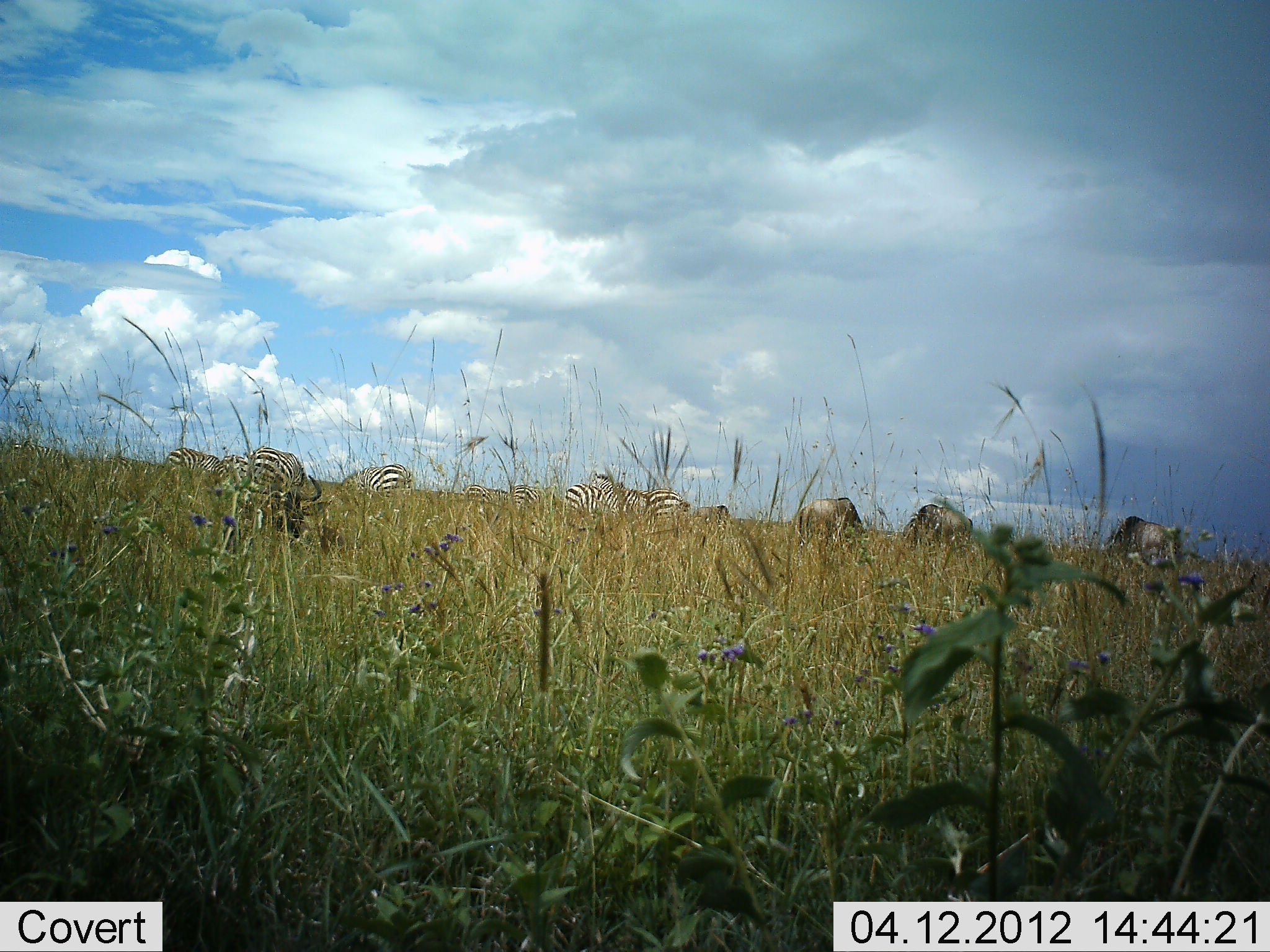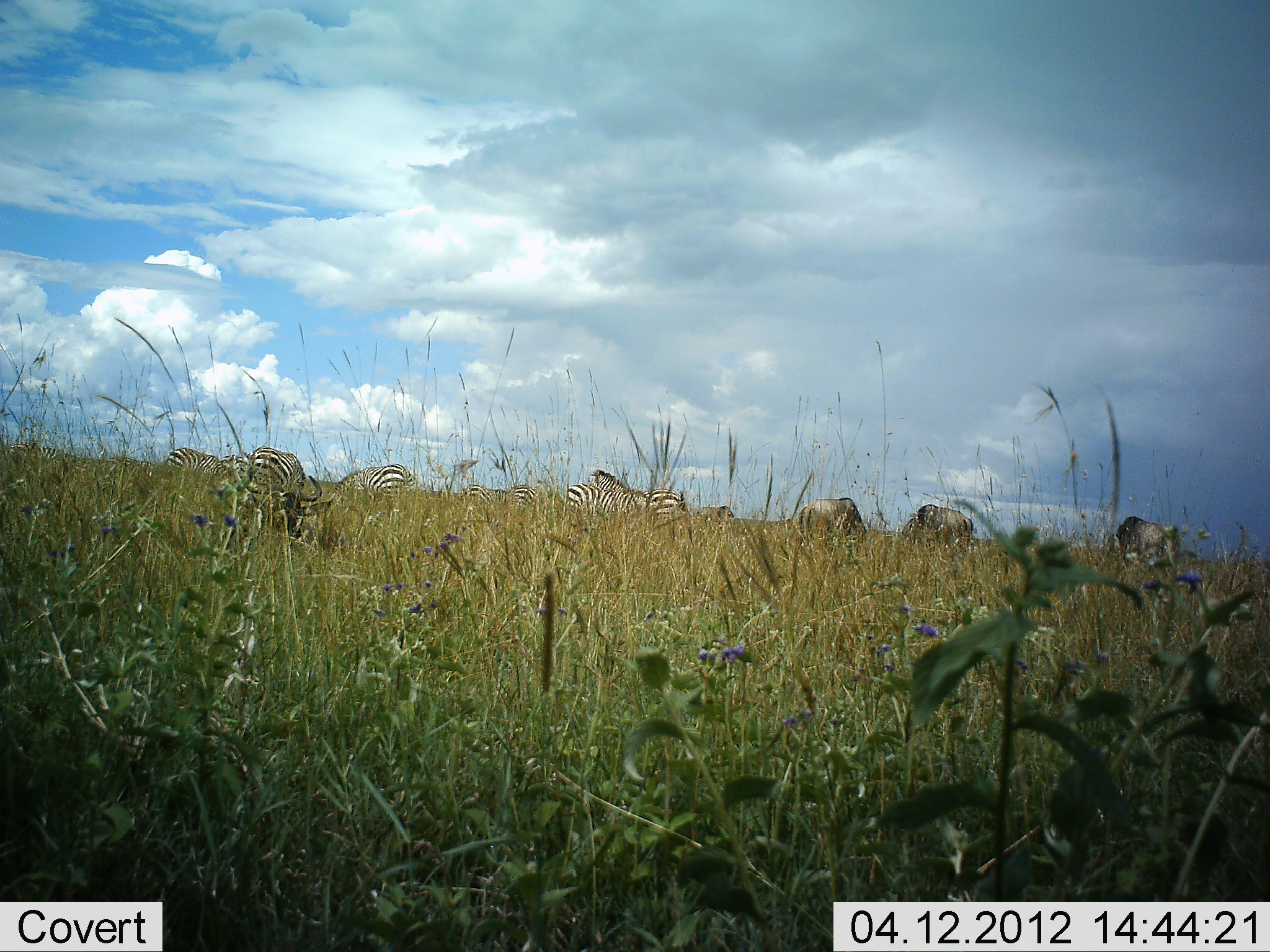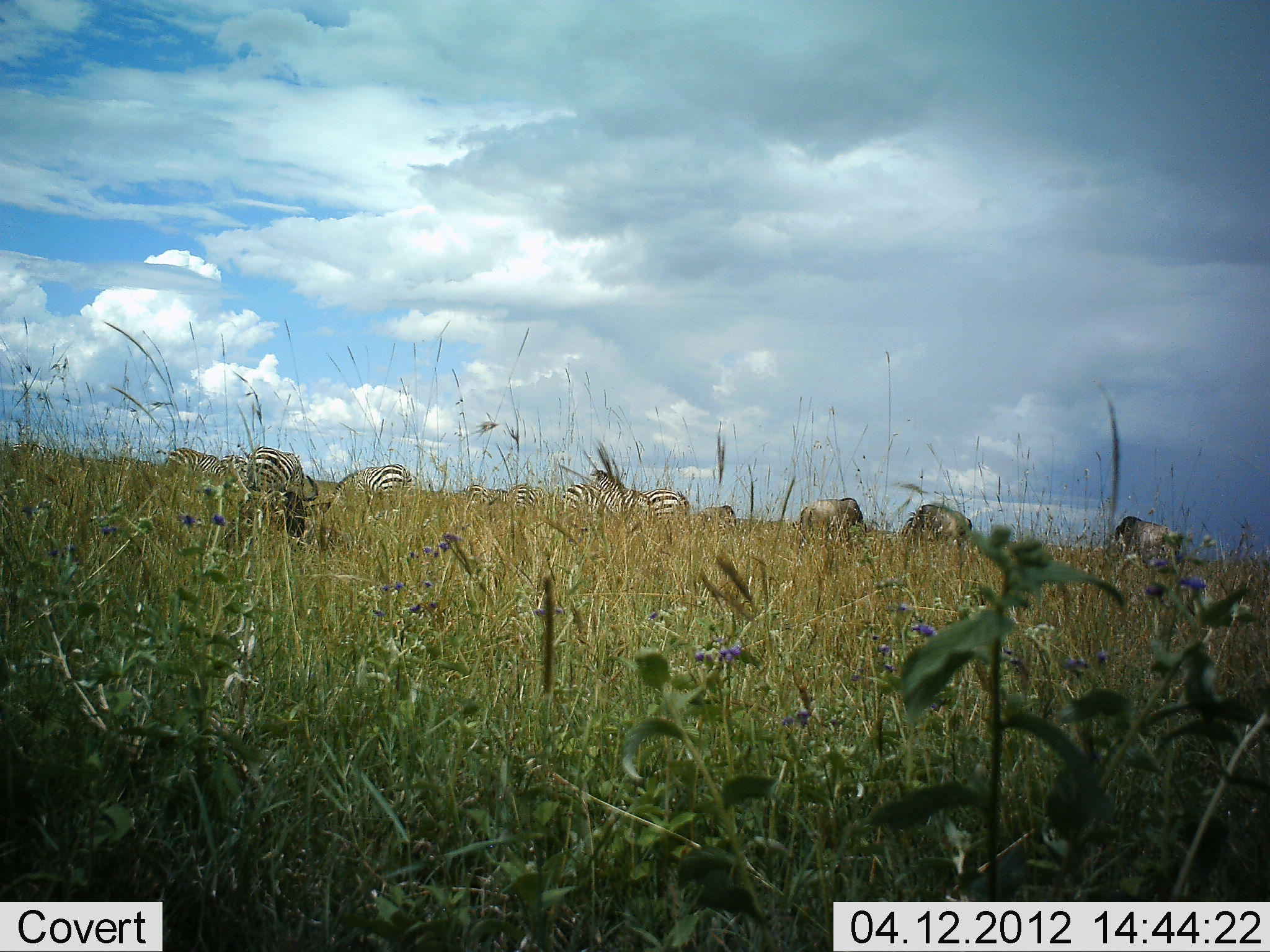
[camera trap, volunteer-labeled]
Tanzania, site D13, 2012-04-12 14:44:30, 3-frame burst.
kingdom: Animalia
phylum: Chordata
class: Mammalia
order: Artiodactyla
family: Bovidae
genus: Connochaetes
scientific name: Connochaetes taurinus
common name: blue wildebeest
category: wildebeest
Wildebeest (blue wildebeest) (Connochaetes taurinus), count 4. Behavior (volunteer vote fractions): standing 38%, resting 31%, moving 8%, interacting 0%. Young present (vote fraction): 0%. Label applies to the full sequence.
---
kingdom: Animalia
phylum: Chordata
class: Mammalia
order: Perissodactyla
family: Equidae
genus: Equus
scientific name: Equus quagga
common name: plains zebra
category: zebra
Zebra (plains zebra) (Equus quagga), count 7. Behavior (volunteer vote fractions): standing 44%, resting 6%, moving 19%, interacting 0%. Young present (vote fraction): 0%. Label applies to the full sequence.